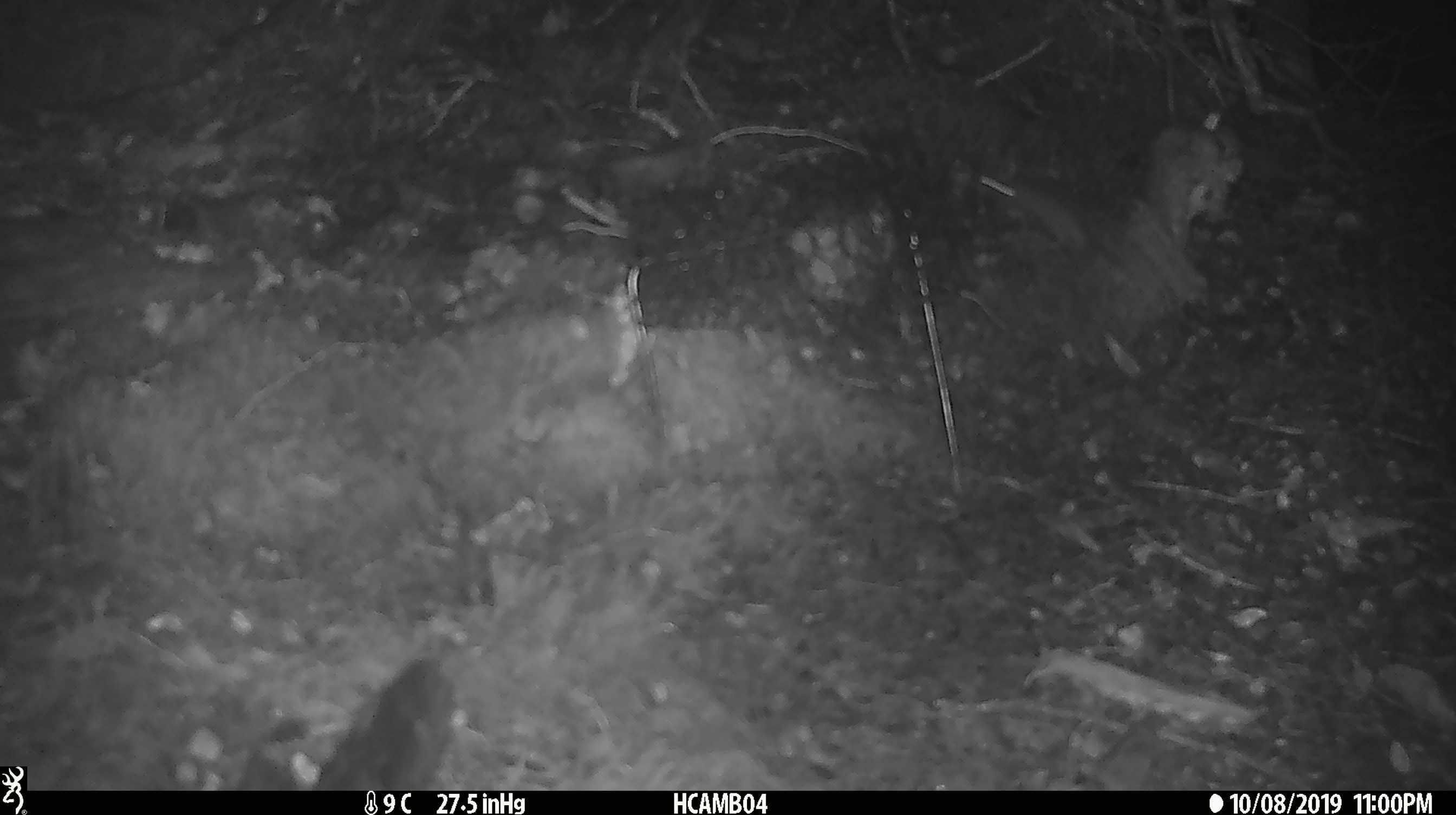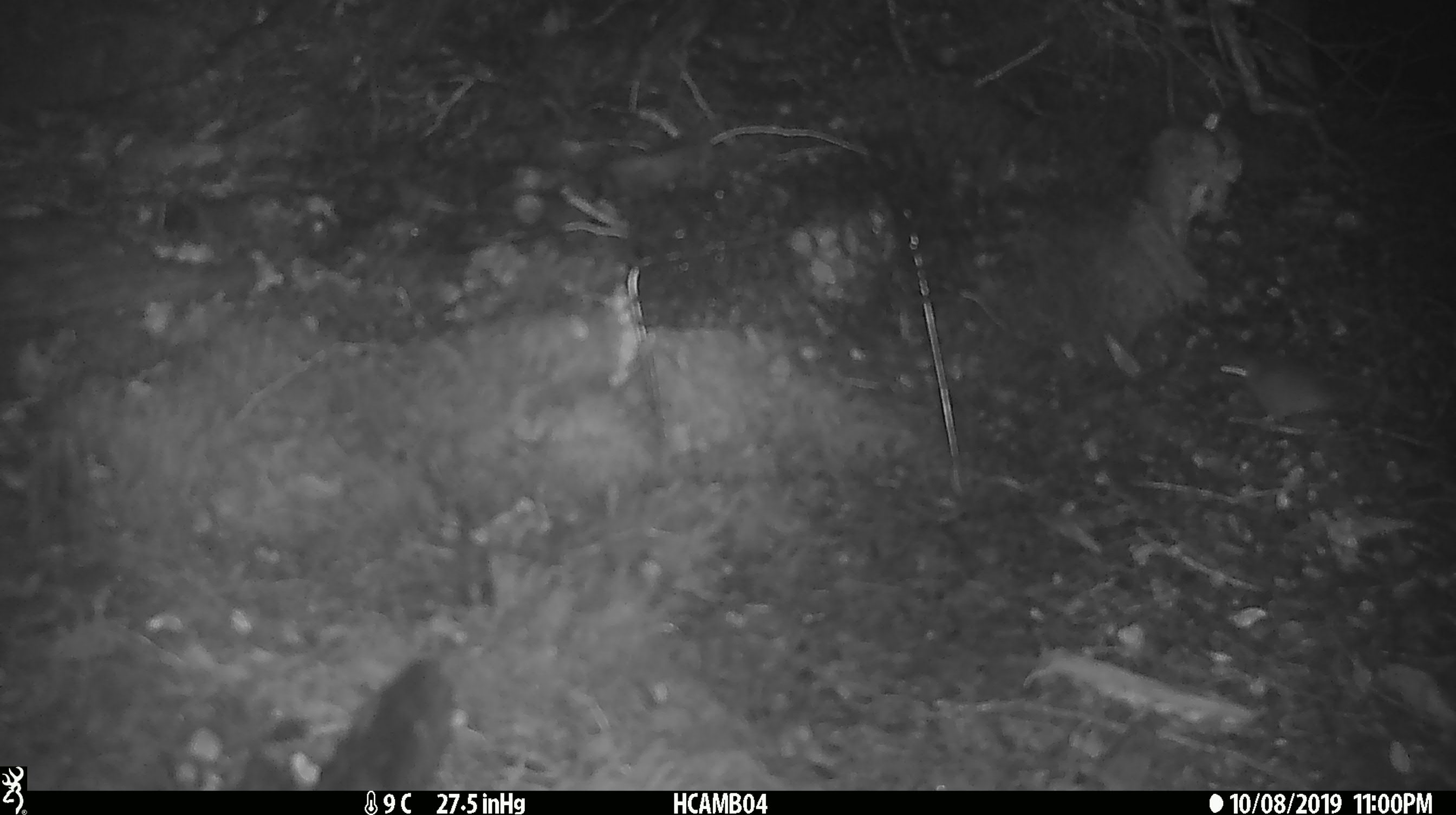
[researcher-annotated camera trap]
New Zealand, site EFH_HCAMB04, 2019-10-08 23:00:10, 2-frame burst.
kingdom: Animalia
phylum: Chordata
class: Mammalia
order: Rodentia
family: Muridae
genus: Mus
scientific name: Mus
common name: mouse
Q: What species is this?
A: Mouse (Mus).